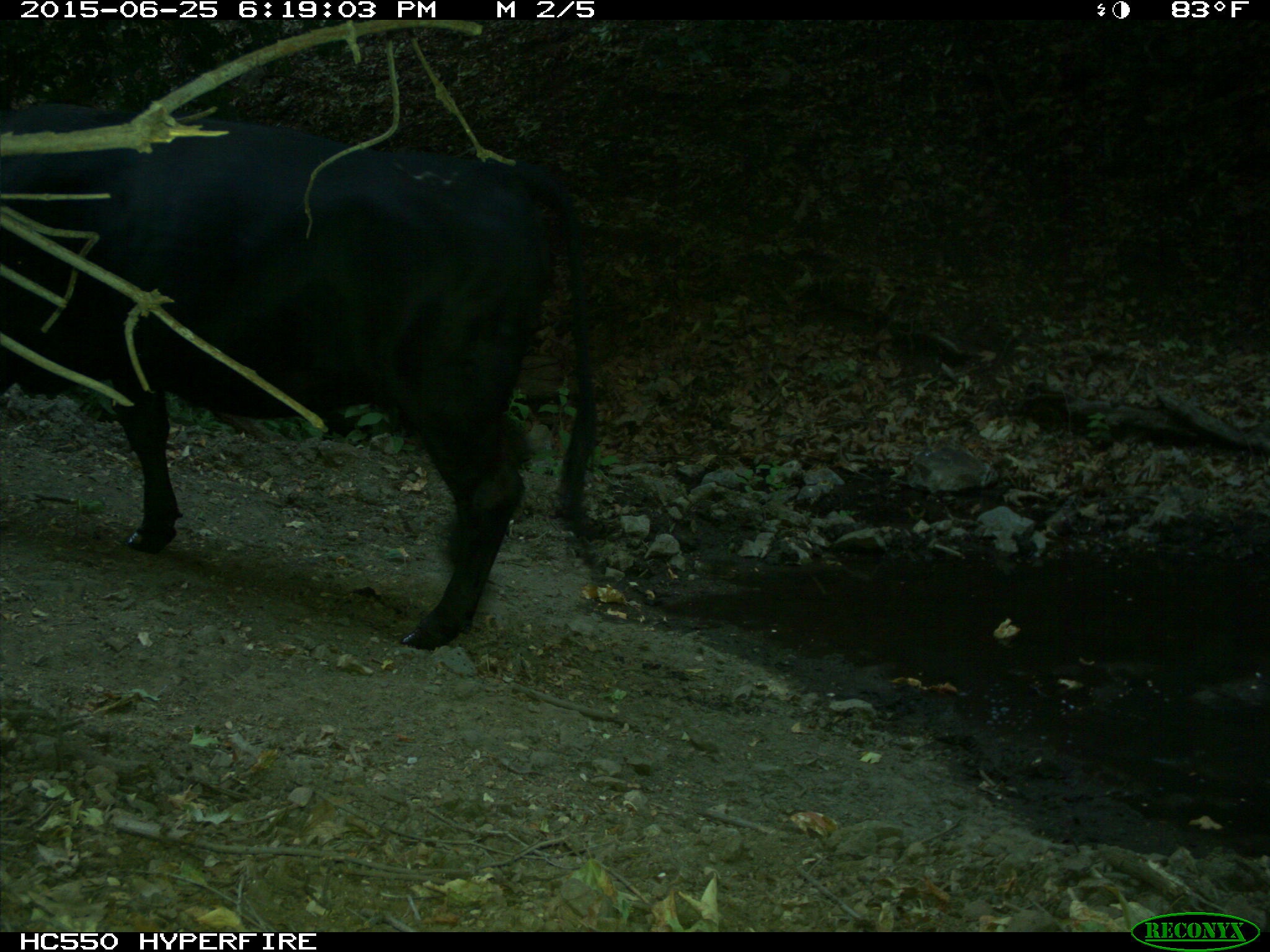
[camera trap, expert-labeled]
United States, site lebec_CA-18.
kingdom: Animalia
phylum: Chordata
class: Mammalia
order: Artiodactyla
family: Bovidae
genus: Bos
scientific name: Bos taurus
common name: domestic cow